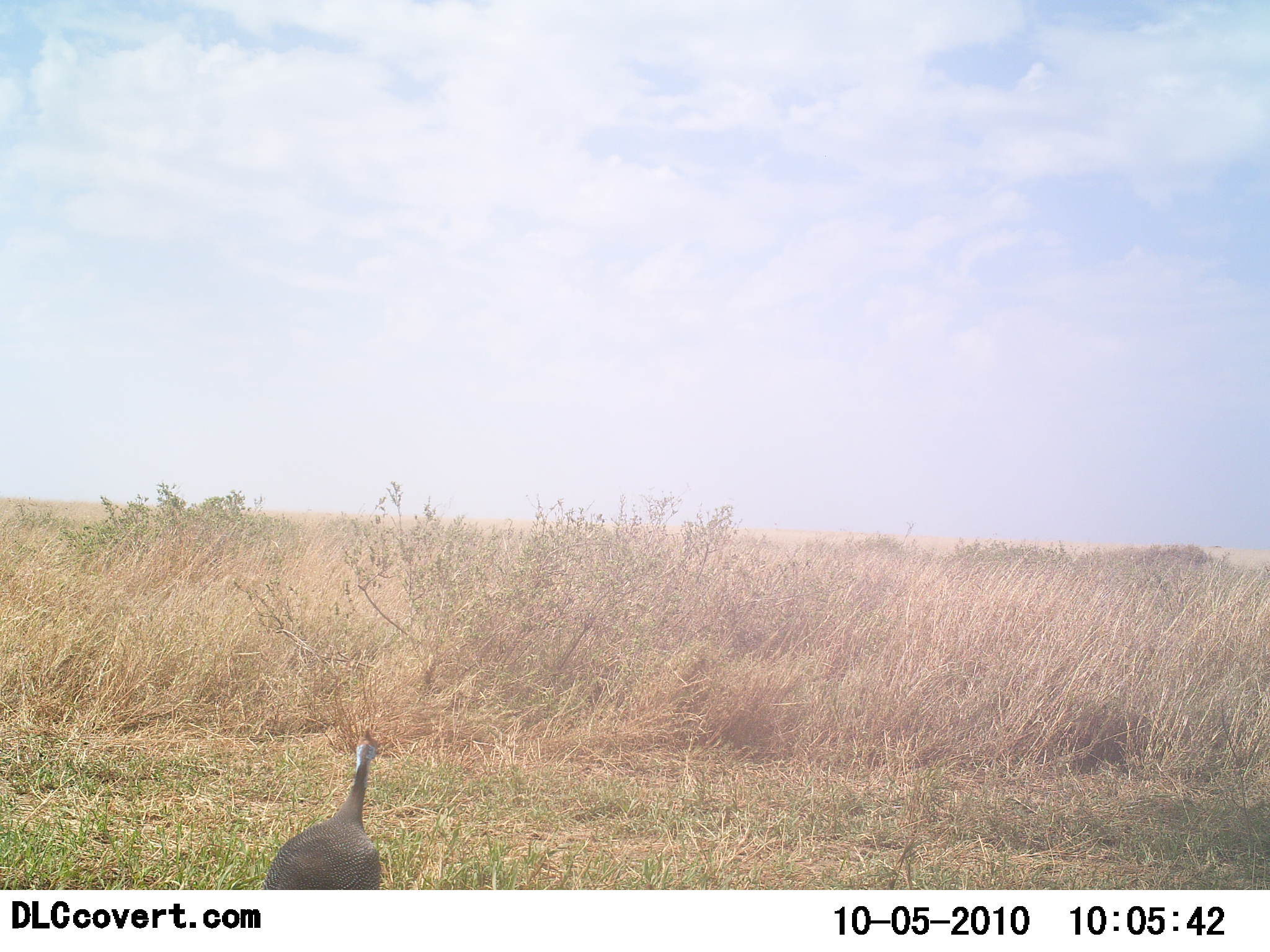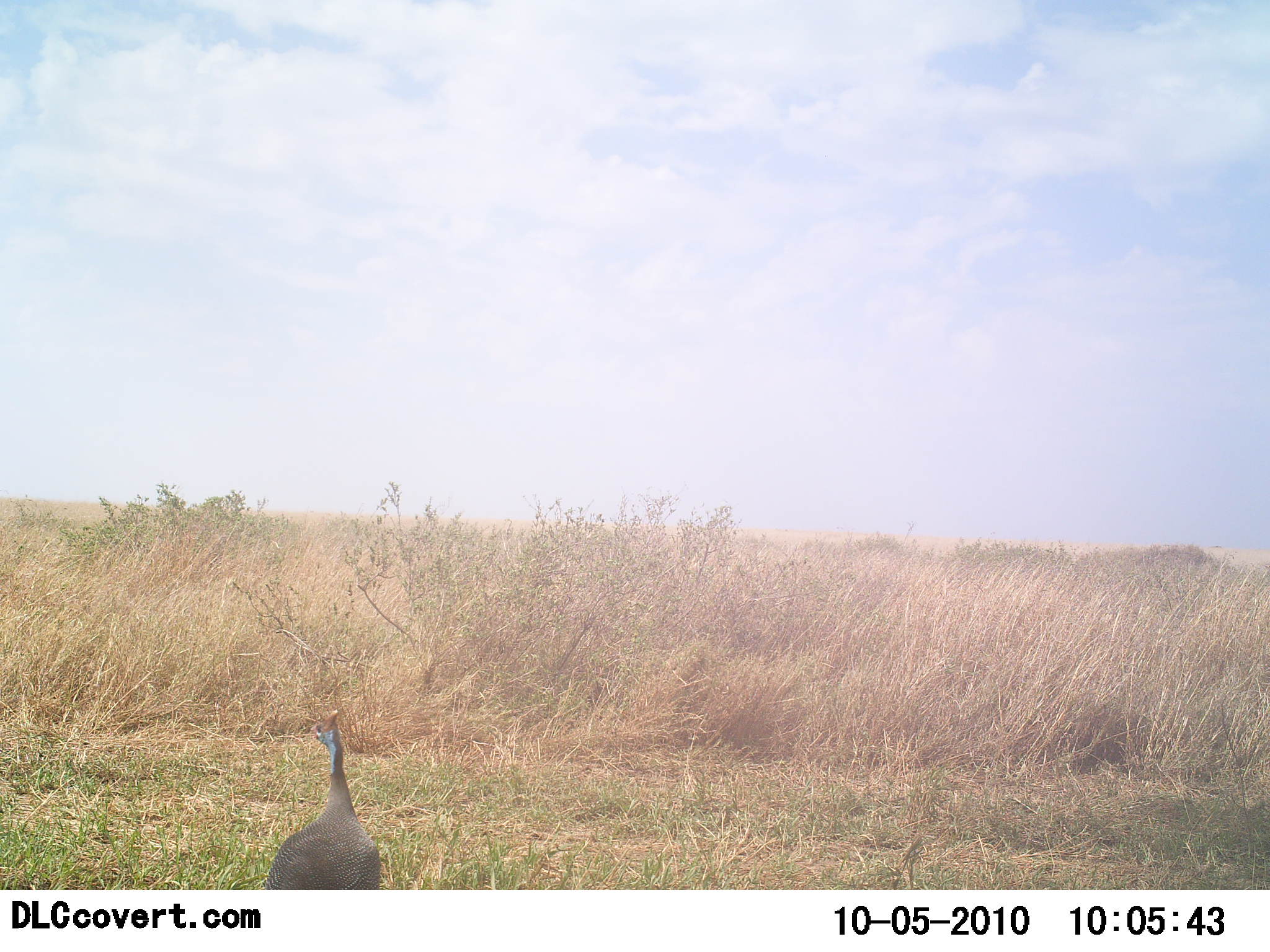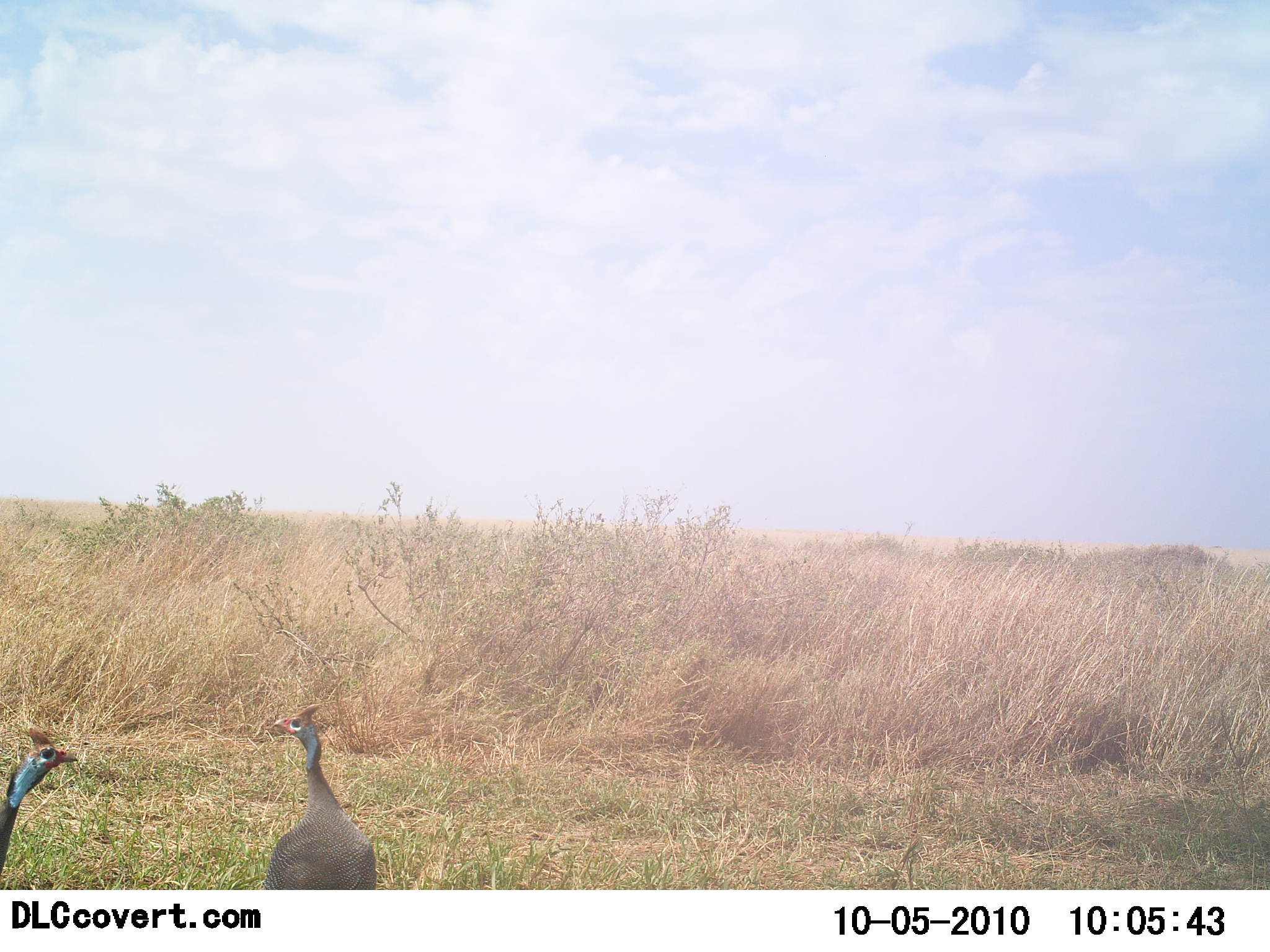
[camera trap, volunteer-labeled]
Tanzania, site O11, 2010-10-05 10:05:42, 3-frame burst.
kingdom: Animalia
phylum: Chordata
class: Aves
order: Galliformes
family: Numididae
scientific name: Numididae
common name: guinea fowl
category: guineafowl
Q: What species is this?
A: Guineafowl (guinea fowl) (Numididae).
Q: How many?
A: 2.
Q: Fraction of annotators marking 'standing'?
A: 80%.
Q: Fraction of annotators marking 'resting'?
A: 0%.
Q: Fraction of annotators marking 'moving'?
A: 33%.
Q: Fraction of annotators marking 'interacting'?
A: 0%.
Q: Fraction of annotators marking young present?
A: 0%.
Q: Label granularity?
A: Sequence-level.